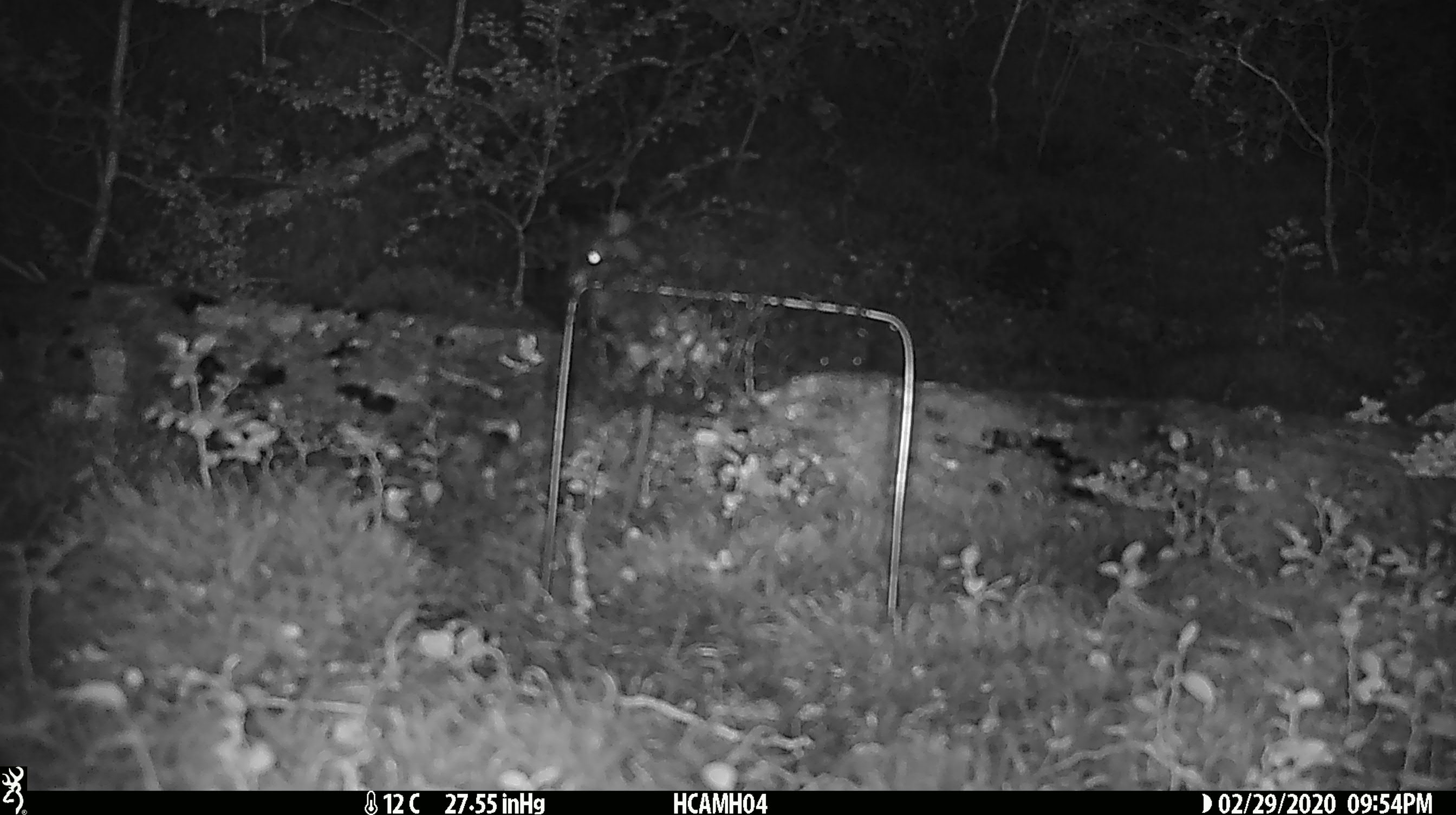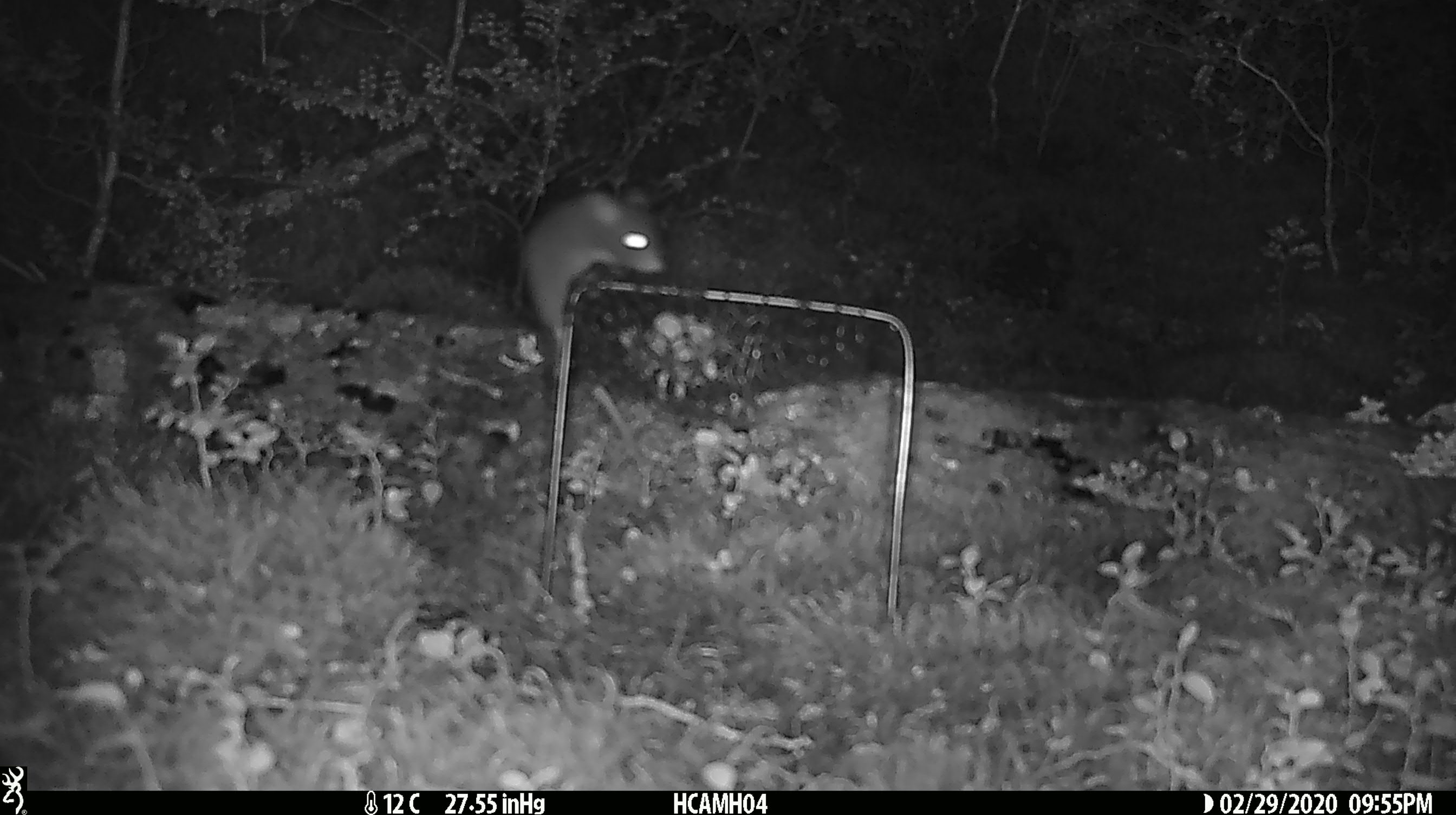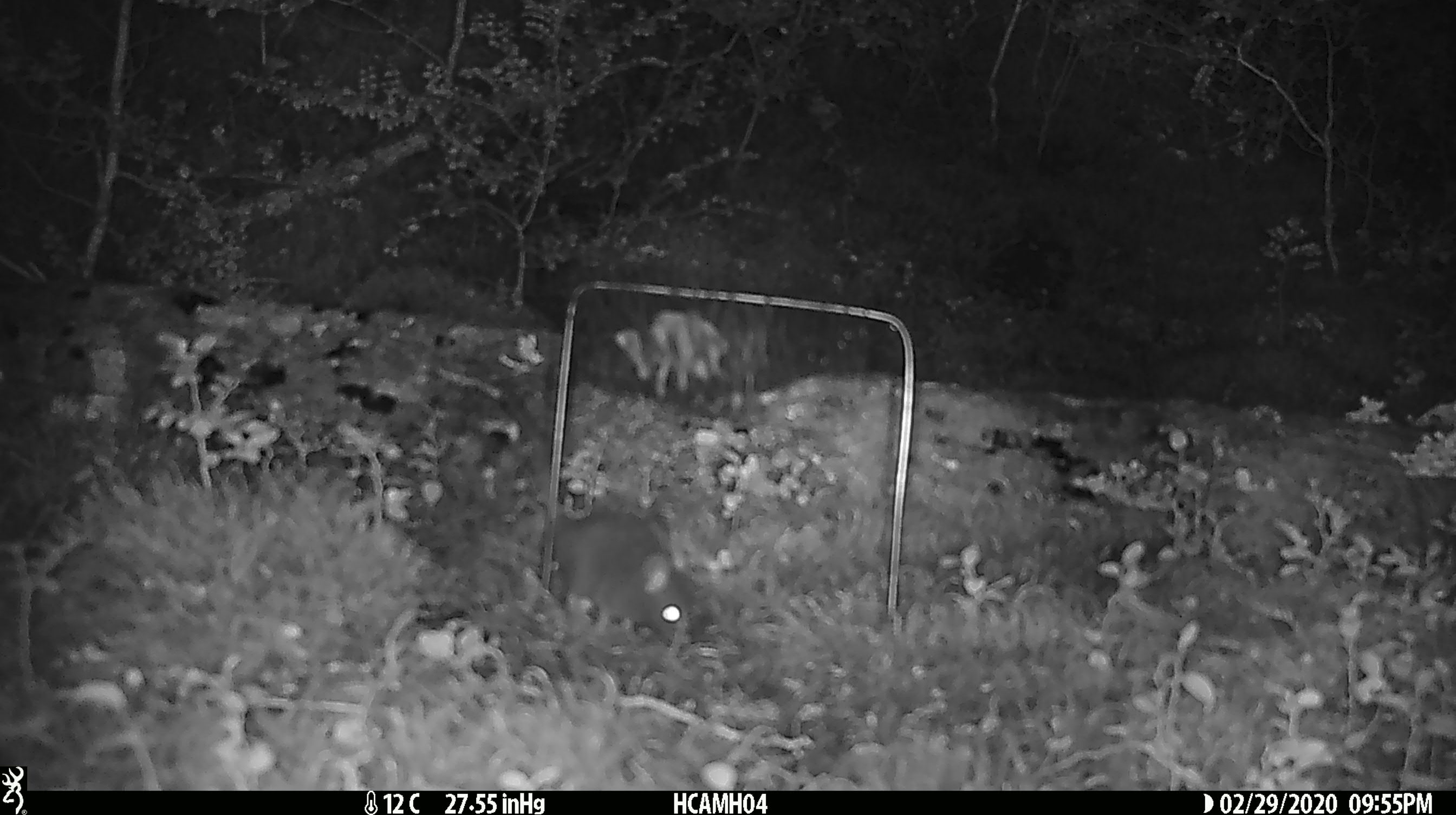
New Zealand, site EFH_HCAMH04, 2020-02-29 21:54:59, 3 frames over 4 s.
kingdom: Animalia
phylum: Chordata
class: Mammalia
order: Rodentia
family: Muridae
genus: Mus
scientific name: Mus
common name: mouse